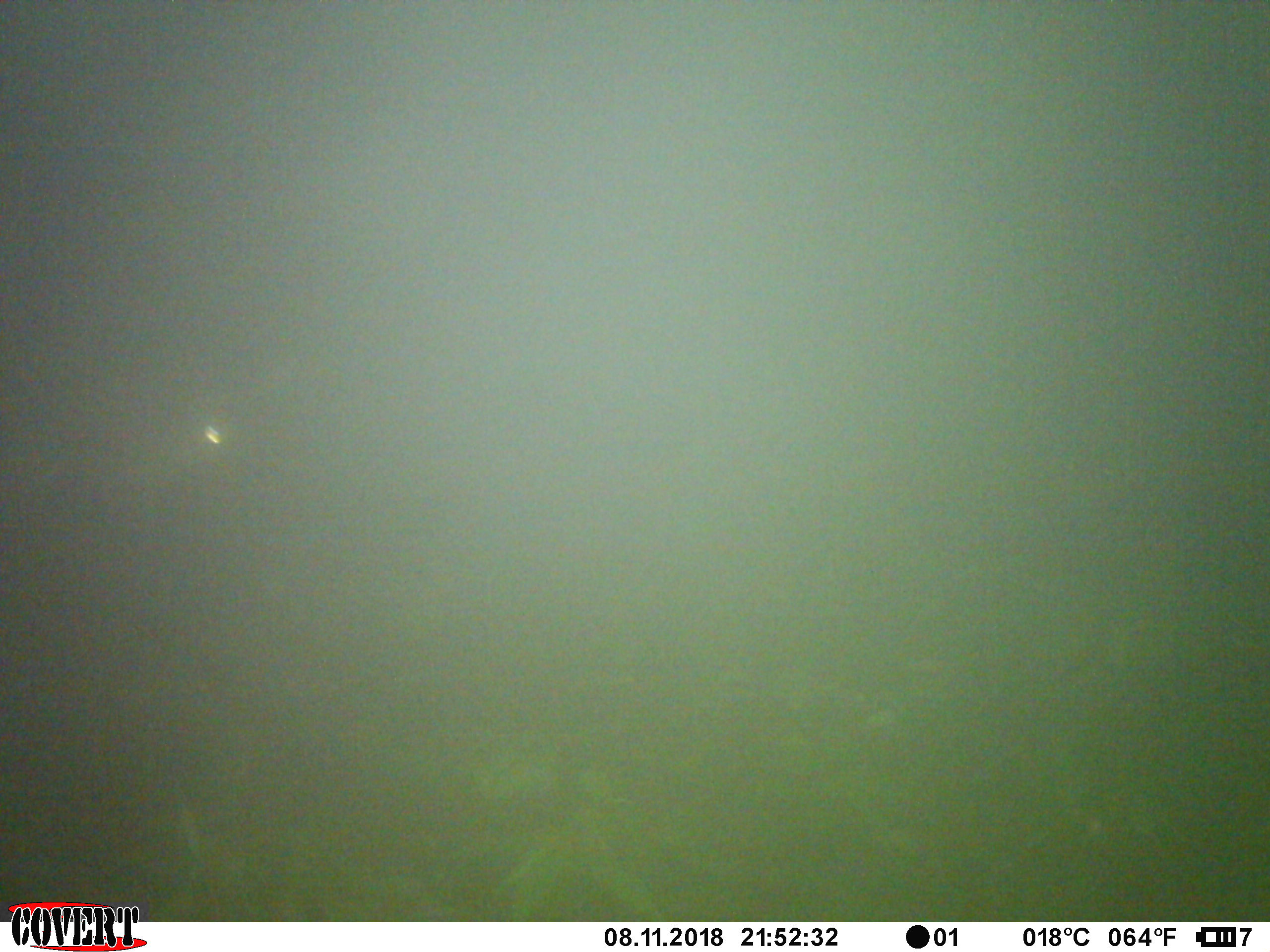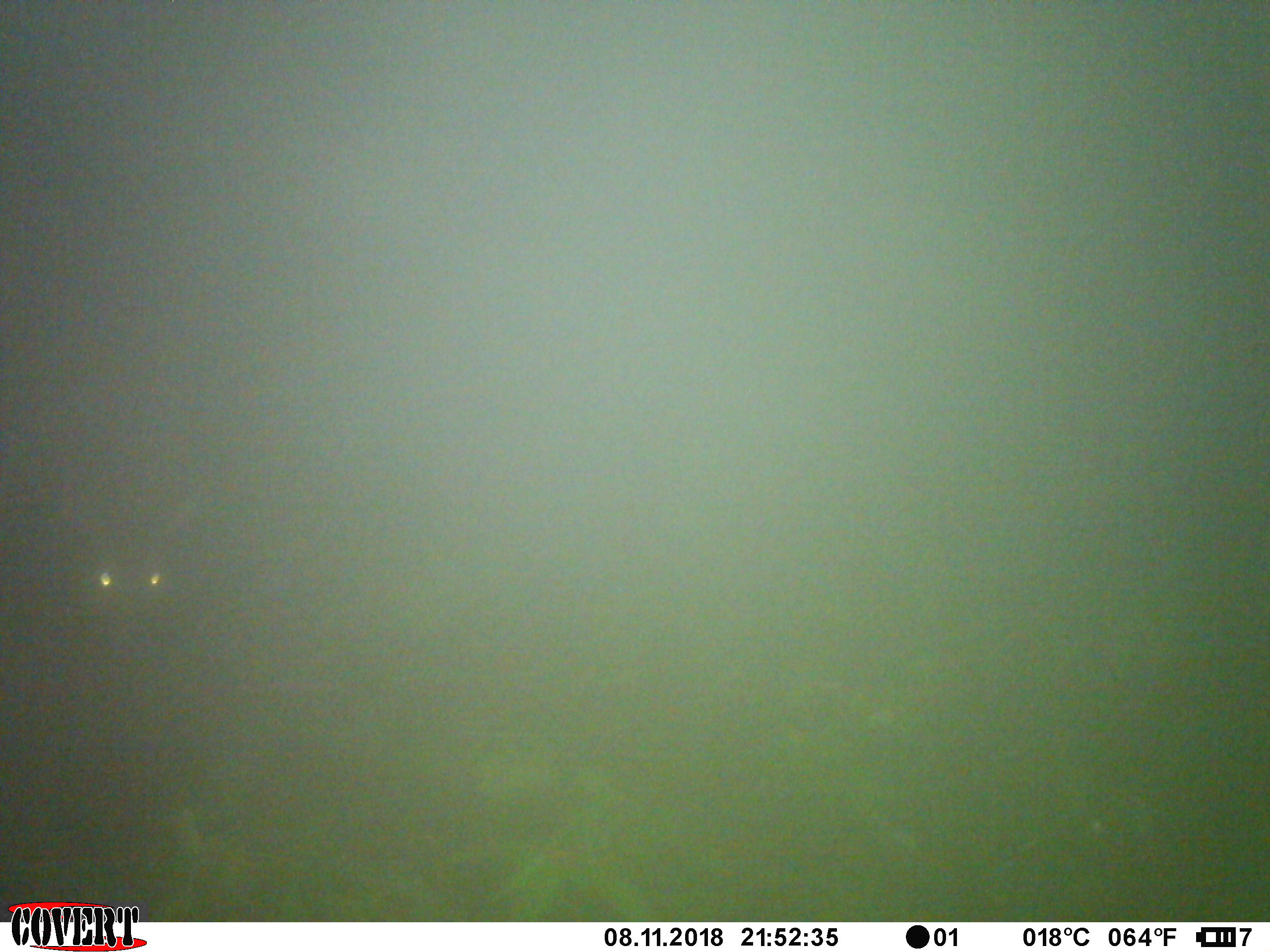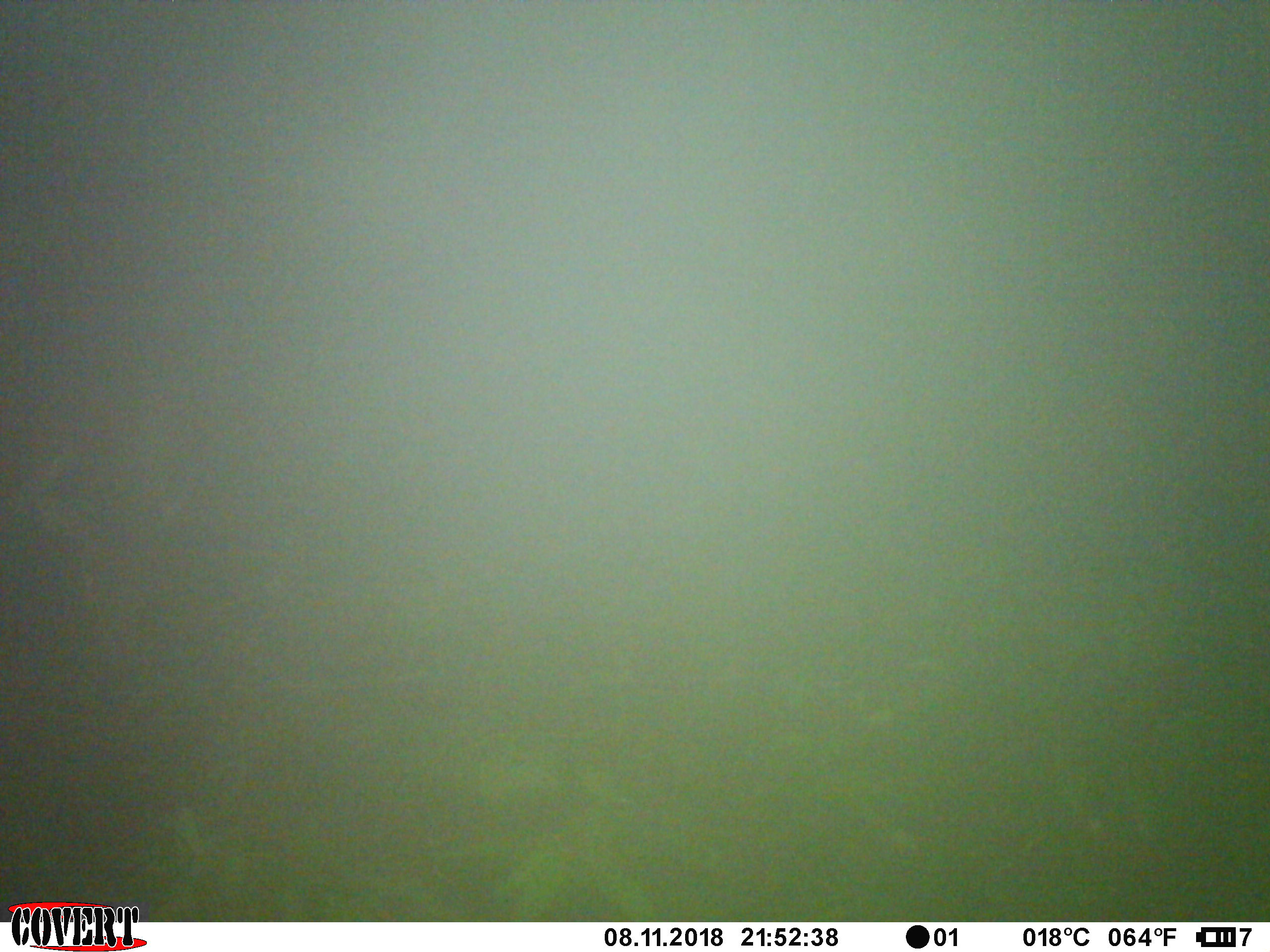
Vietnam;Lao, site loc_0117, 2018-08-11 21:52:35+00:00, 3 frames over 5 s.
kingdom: Animalia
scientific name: Animalia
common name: animal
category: unidentified animal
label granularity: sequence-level